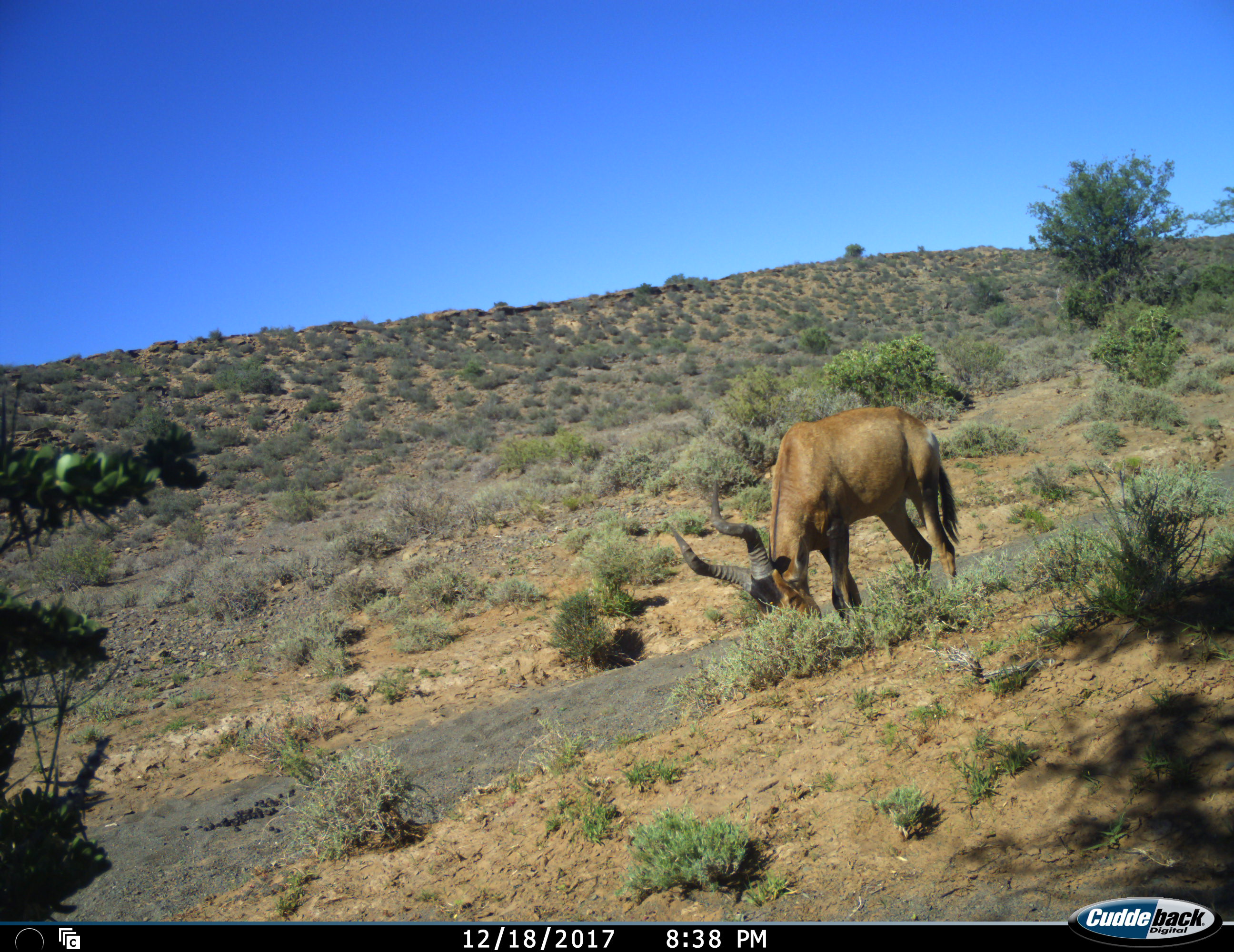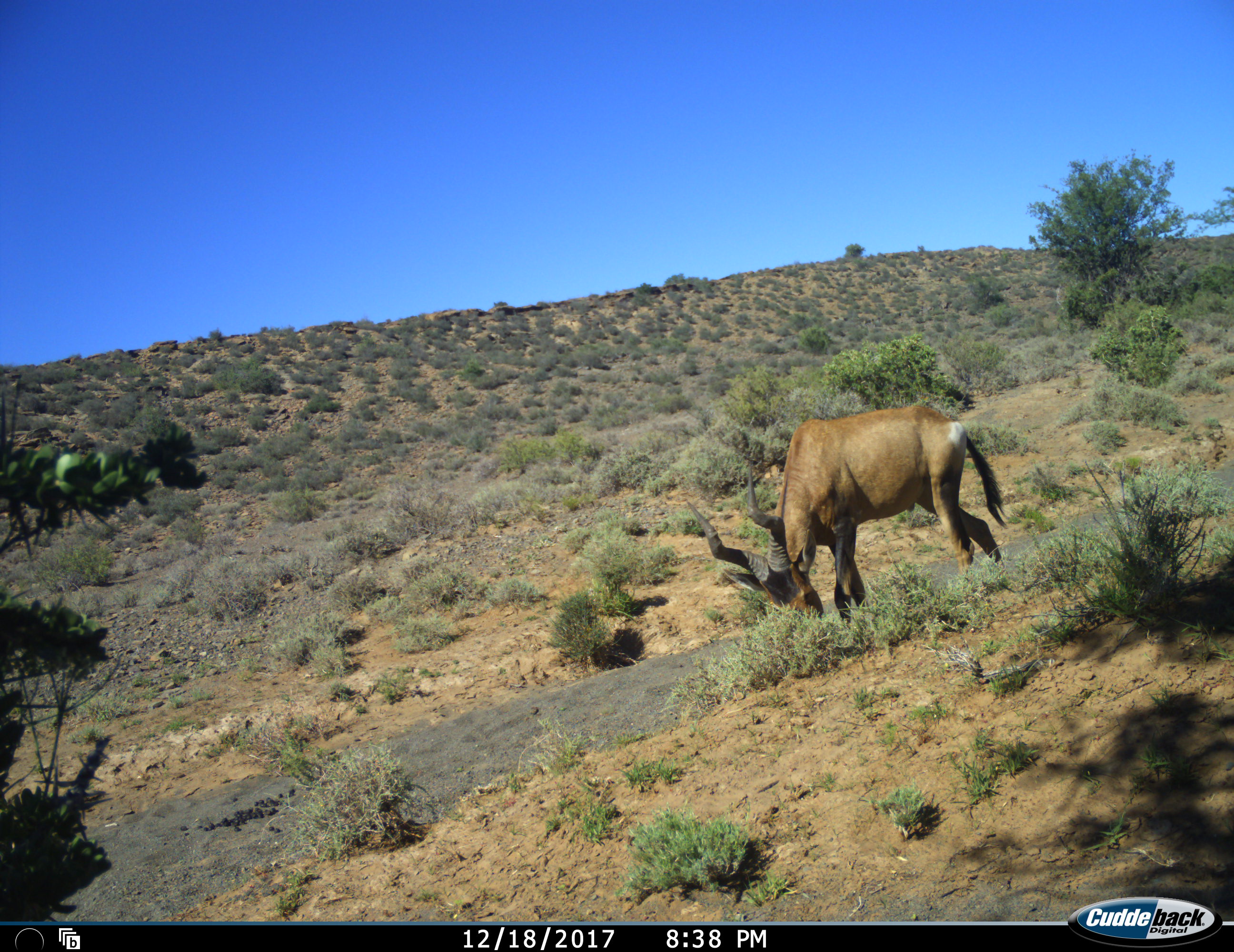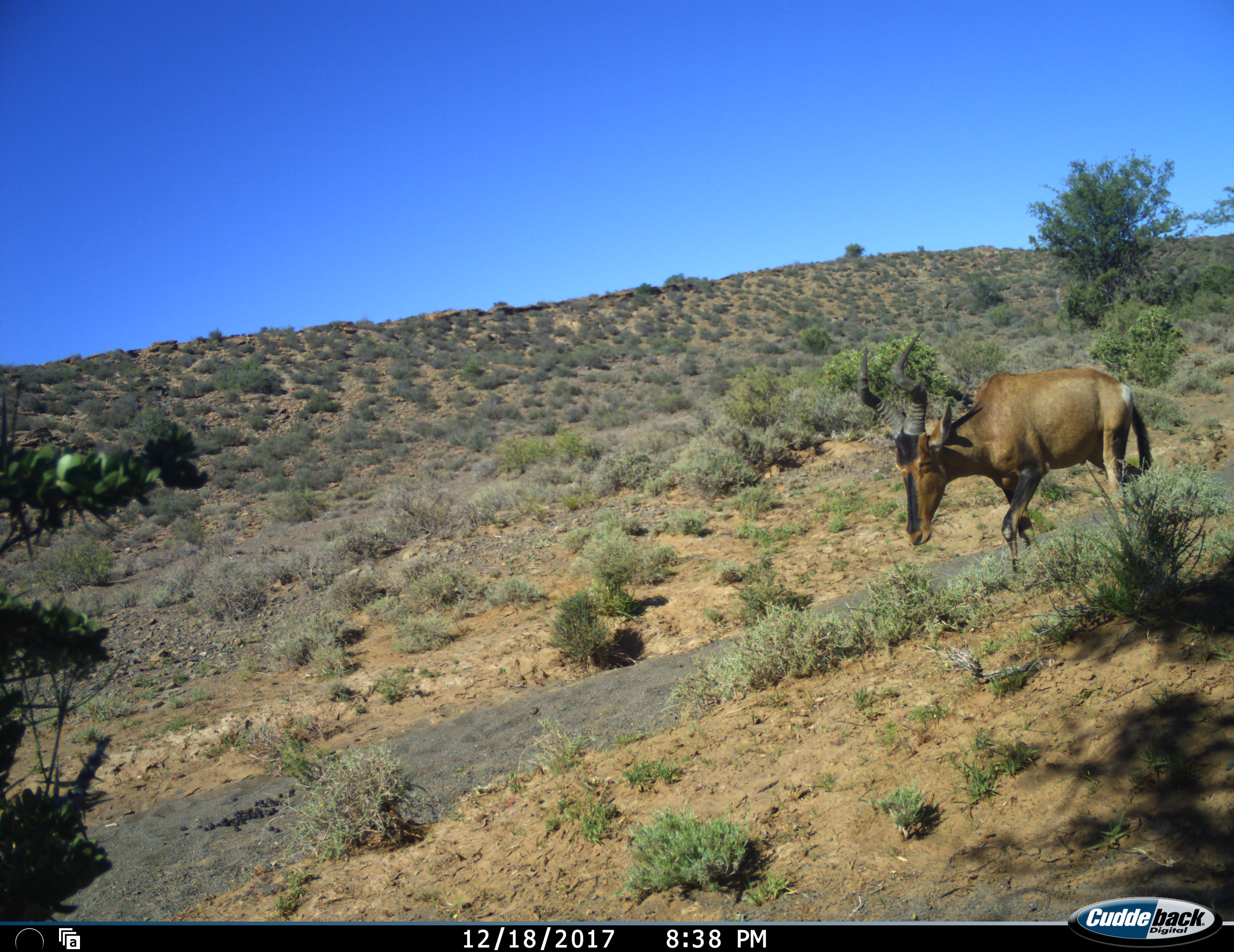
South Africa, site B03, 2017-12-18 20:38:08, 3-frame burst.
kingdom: Animalia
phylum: Chordata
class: Mammalia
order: Artiodactyla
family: Bovidae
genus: Alcelaphus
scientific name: Alcelaphus buselaphus caama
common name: red hartebeest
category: hartebeestred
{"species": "hartebeestred (red hartebeest) (Alcelaphus buselaphus caama)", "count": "1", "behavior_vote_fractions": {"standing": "12%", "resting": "0%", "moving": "50%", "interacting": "0%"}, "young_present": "0%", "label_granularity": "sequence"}